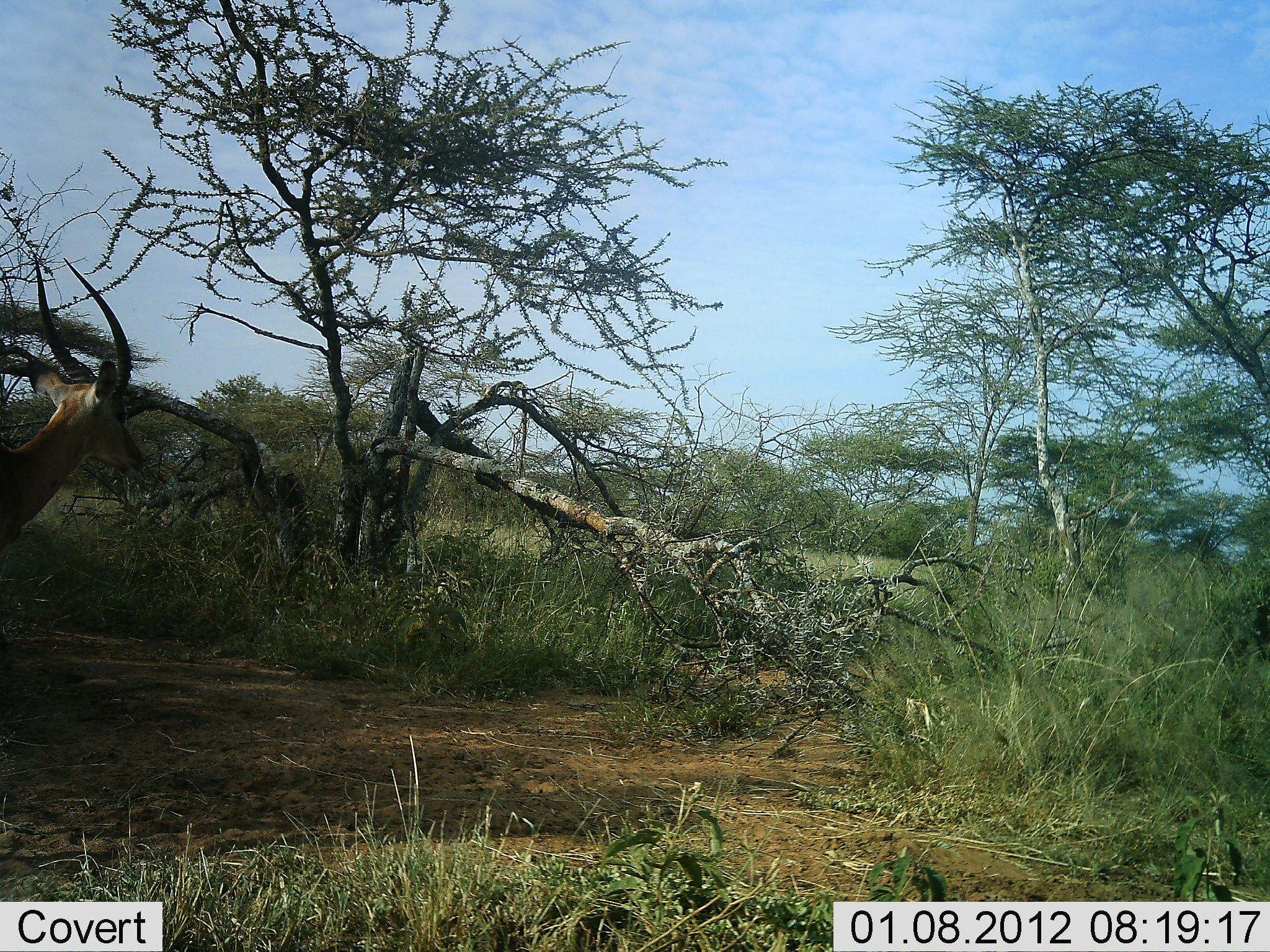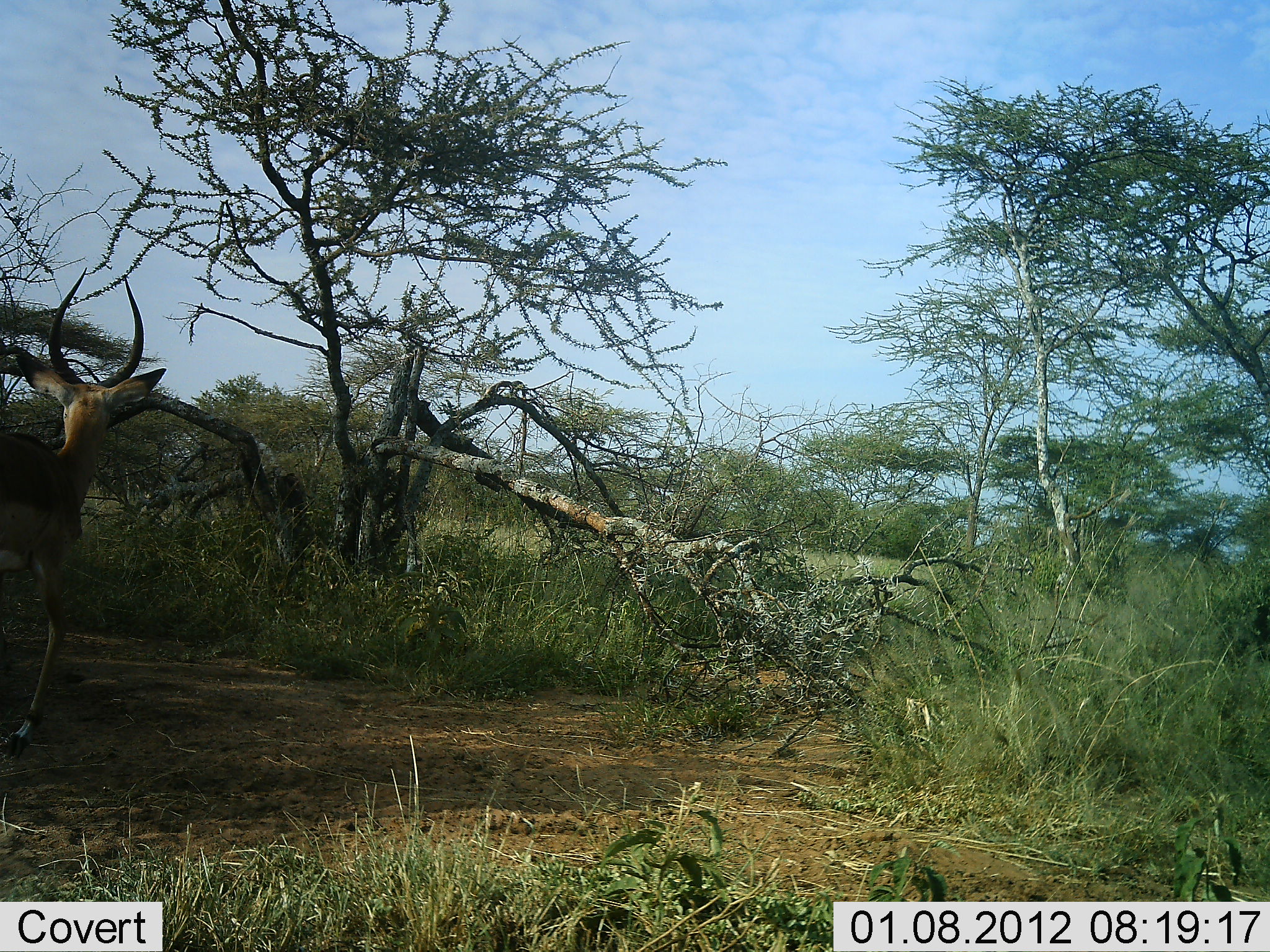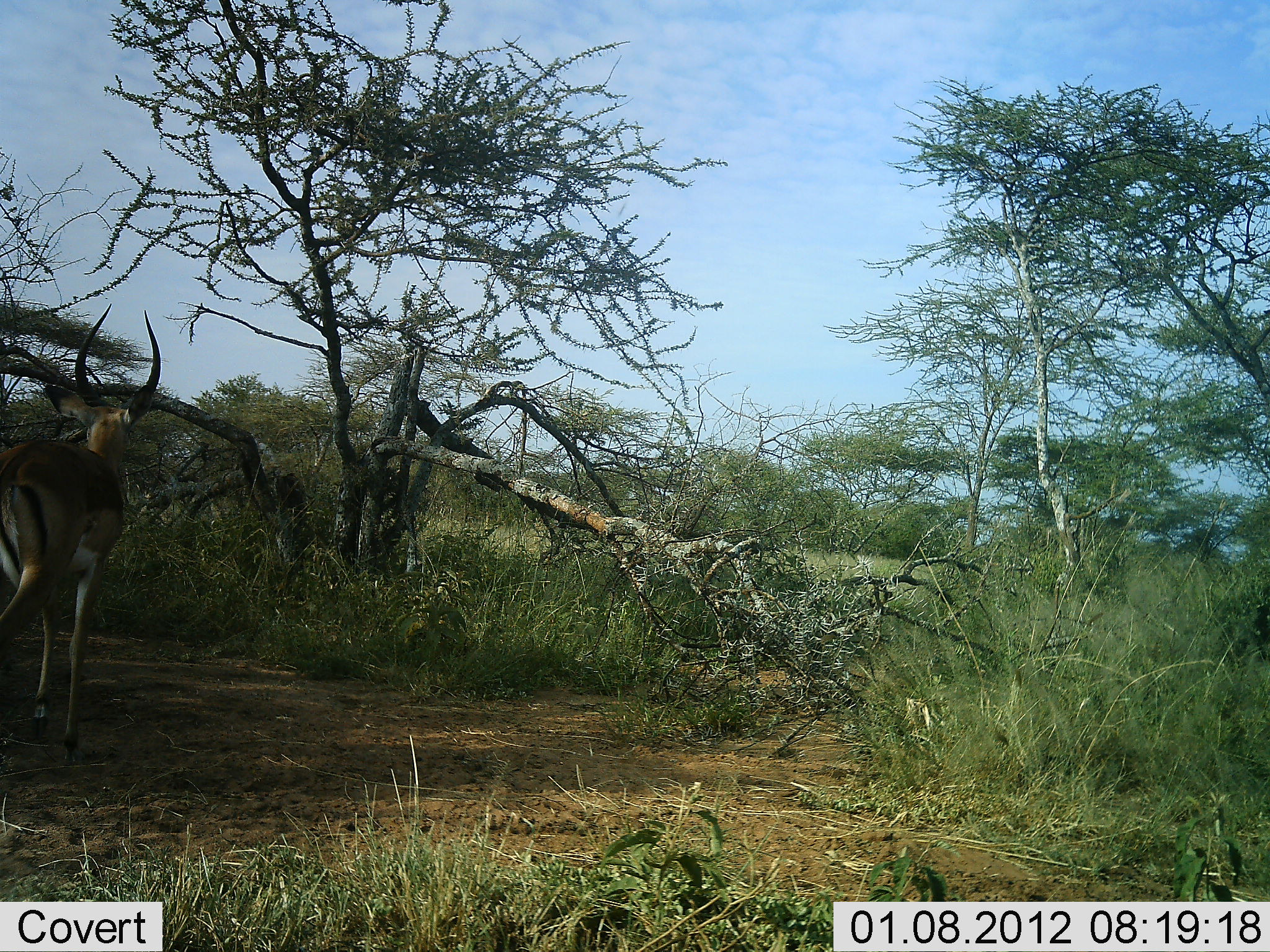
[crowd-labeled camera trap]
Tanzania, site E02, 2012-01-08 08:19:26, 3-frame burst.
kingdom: Animalia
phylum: Chordata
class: Mammalia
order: Artiodactyla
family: Bovidae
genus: Aepyceros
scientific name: Aepyceros melampus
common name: impala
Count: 1.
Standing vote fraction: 12%.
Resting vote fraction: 0%.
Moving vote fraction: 88%.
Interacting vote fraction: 0%.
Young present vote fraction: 0%.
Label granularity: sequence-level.